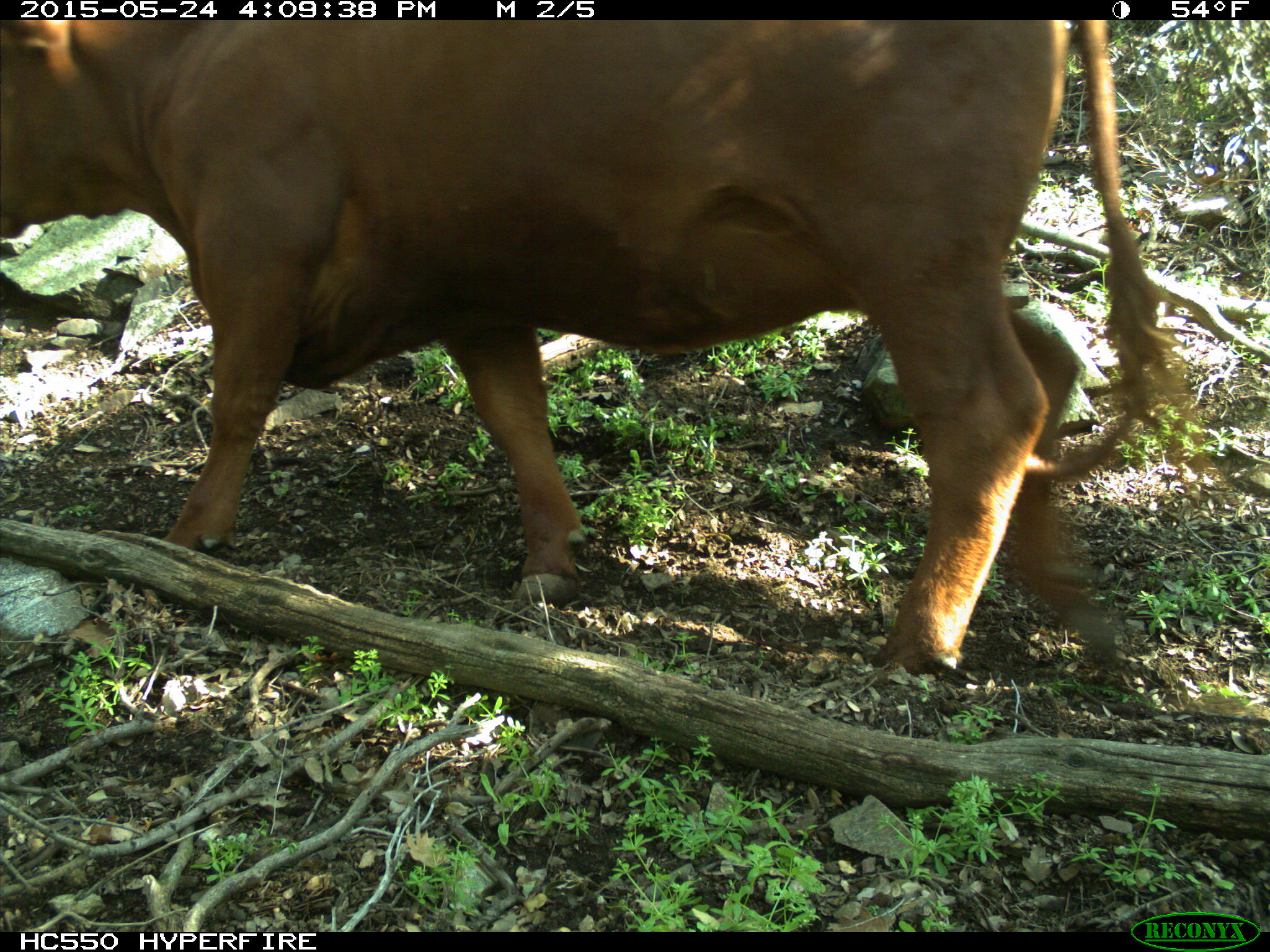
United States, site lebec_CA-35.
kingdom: Animalia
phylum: Chordata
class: Mammalia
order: Artiodactyla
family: Bovidae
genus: Bos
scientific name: Bos taurus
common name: domestic cow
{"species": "Bos taurus (domestic cow)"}